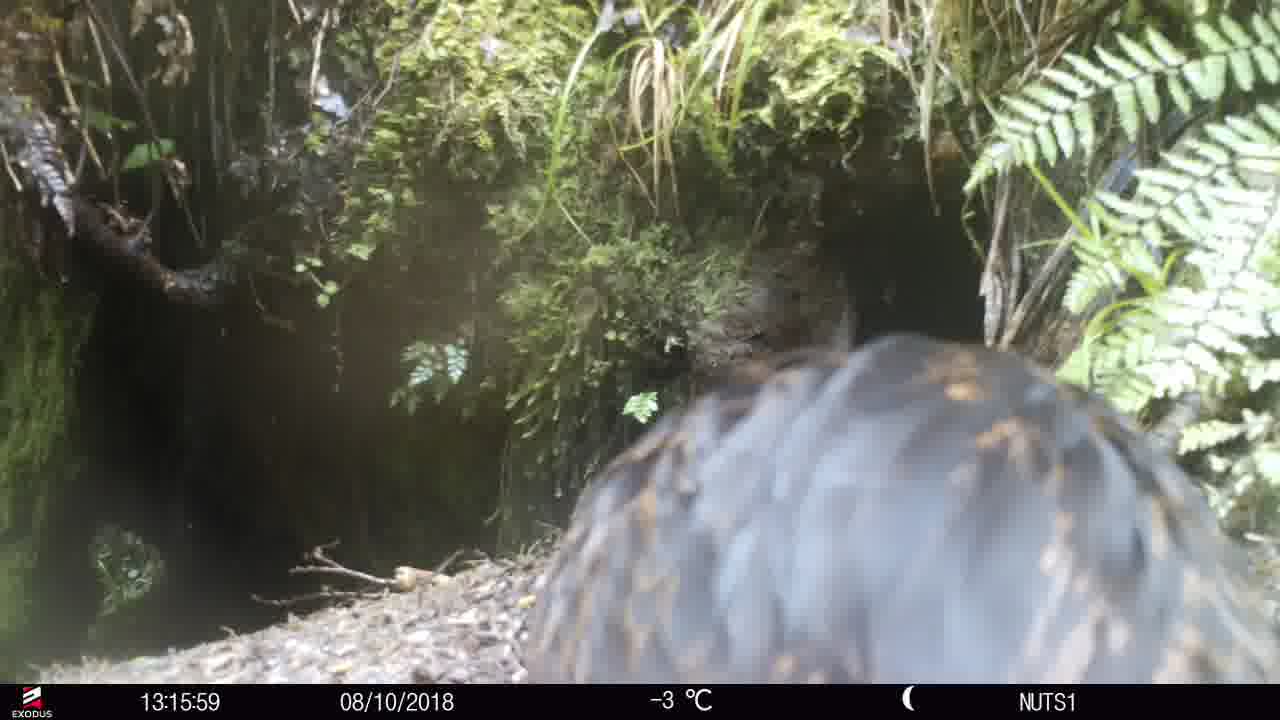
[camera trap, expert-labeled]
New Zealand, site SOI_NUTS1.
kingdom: Animalia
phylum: Chordata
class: Aves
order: Gruiformes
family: Rallidae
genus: Gallirallus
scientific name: Gallirallus australis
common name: weka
Weka (Gallirallus australis).